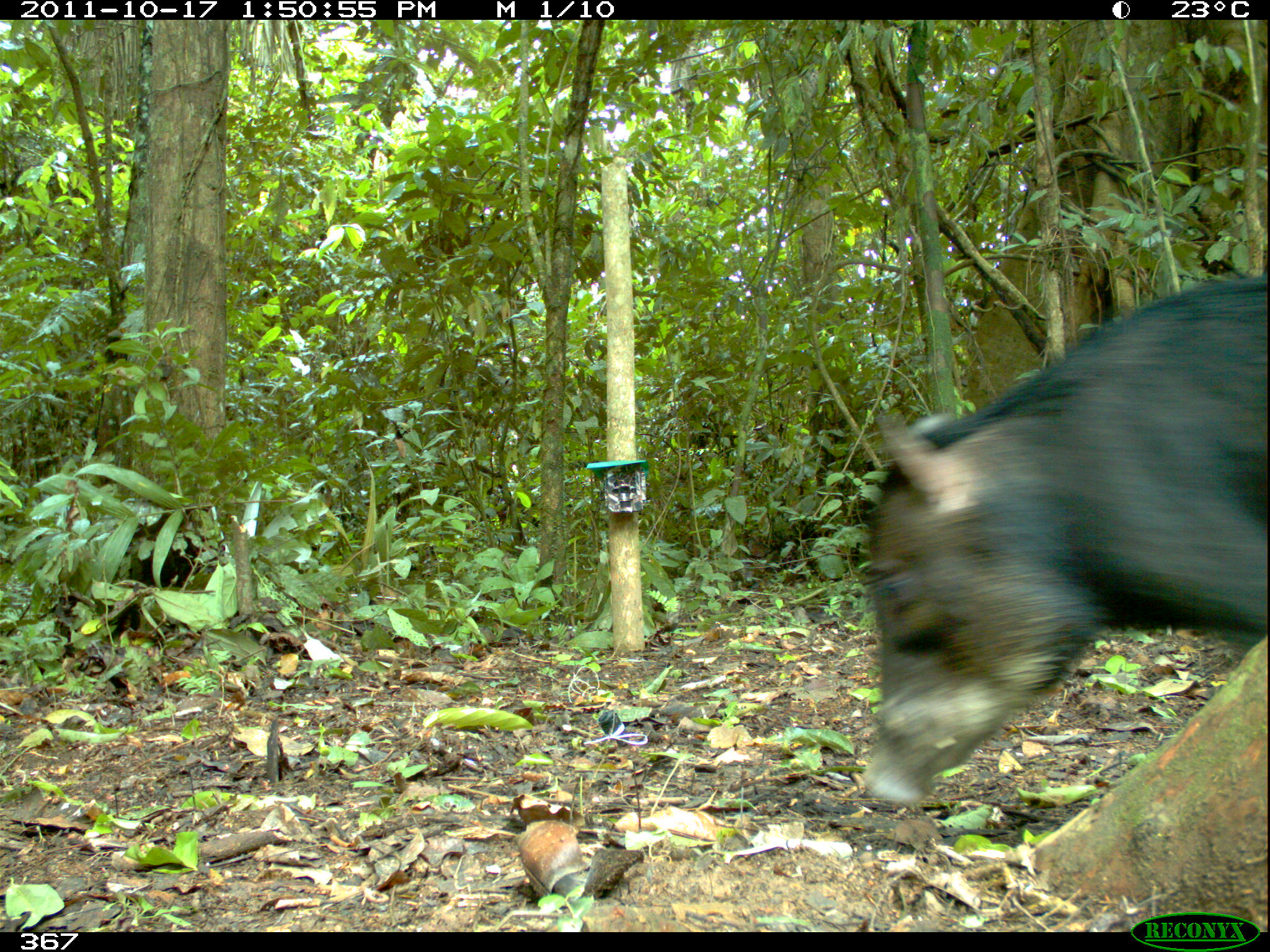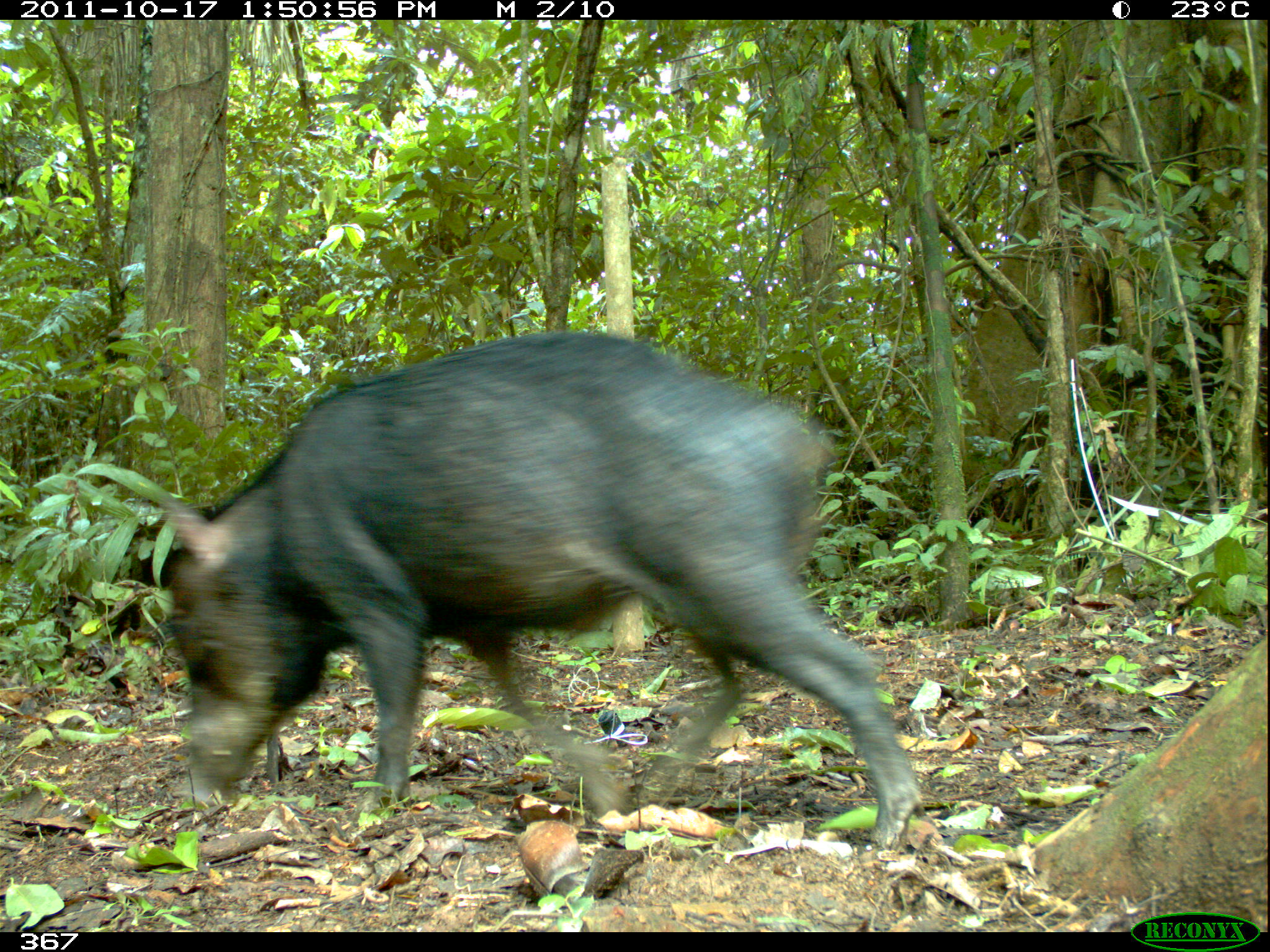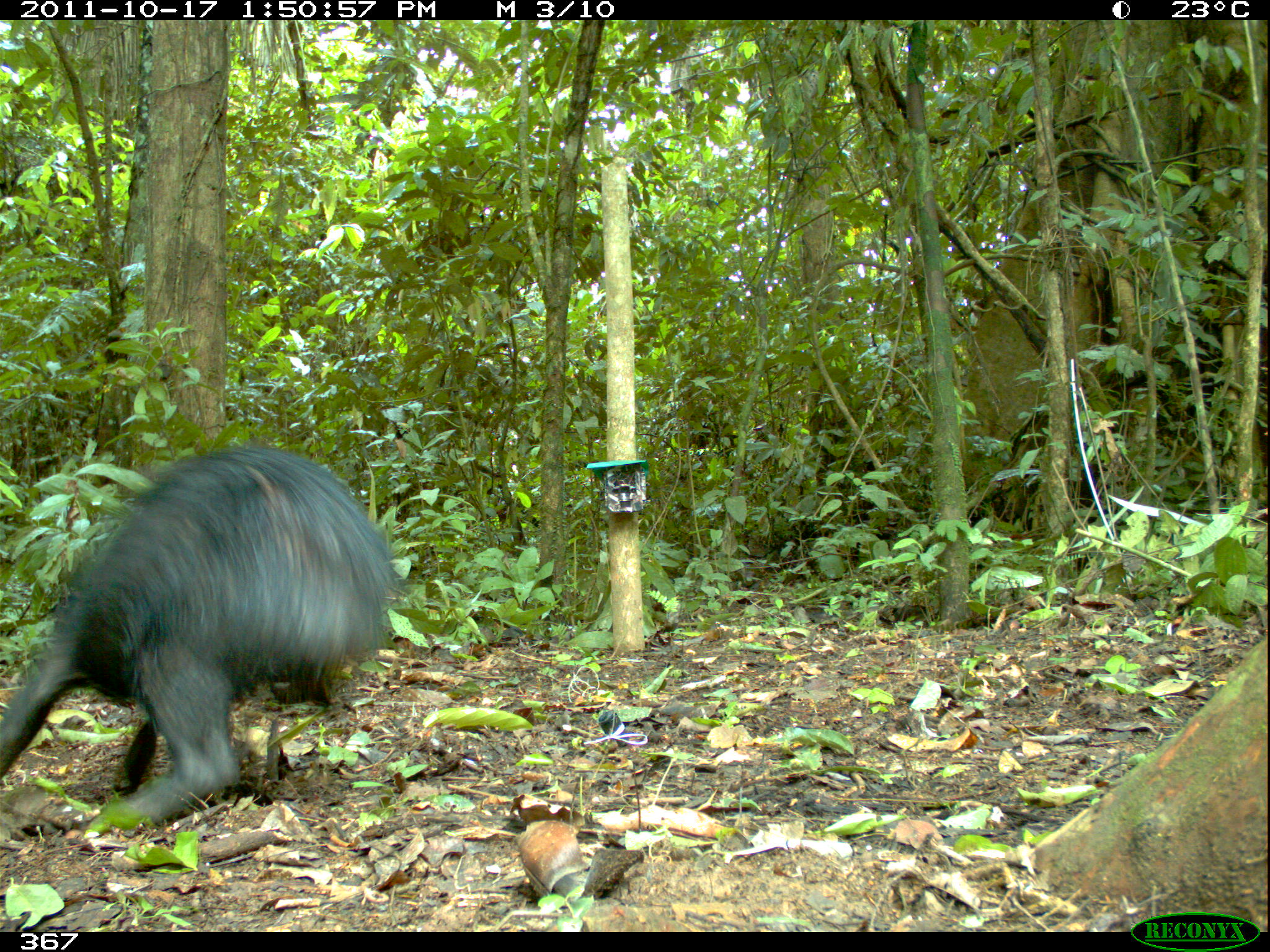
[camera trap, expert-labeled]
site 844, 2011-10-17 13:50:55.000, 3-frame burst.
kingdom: Animalia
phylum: Chordata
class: Mammalia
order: Artiodactyla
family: Tayassuidae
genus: Tayassu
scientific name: Tayassu pecari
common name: white-lipped peccary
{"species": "Tayassu pecari (white-lipped peccary)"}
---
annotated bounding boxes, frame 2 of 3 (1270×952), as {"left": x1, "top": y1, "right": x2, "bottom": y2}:
tayassu pecari: {"left": 169, "top": 326, "right": 919, "bottom": 849}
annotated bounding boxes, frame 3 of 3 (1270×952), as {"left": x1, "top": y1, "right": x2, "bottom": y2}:
tayassu pecari: {"left": 0, "top": 446, "right": 398, "bottom": 826}